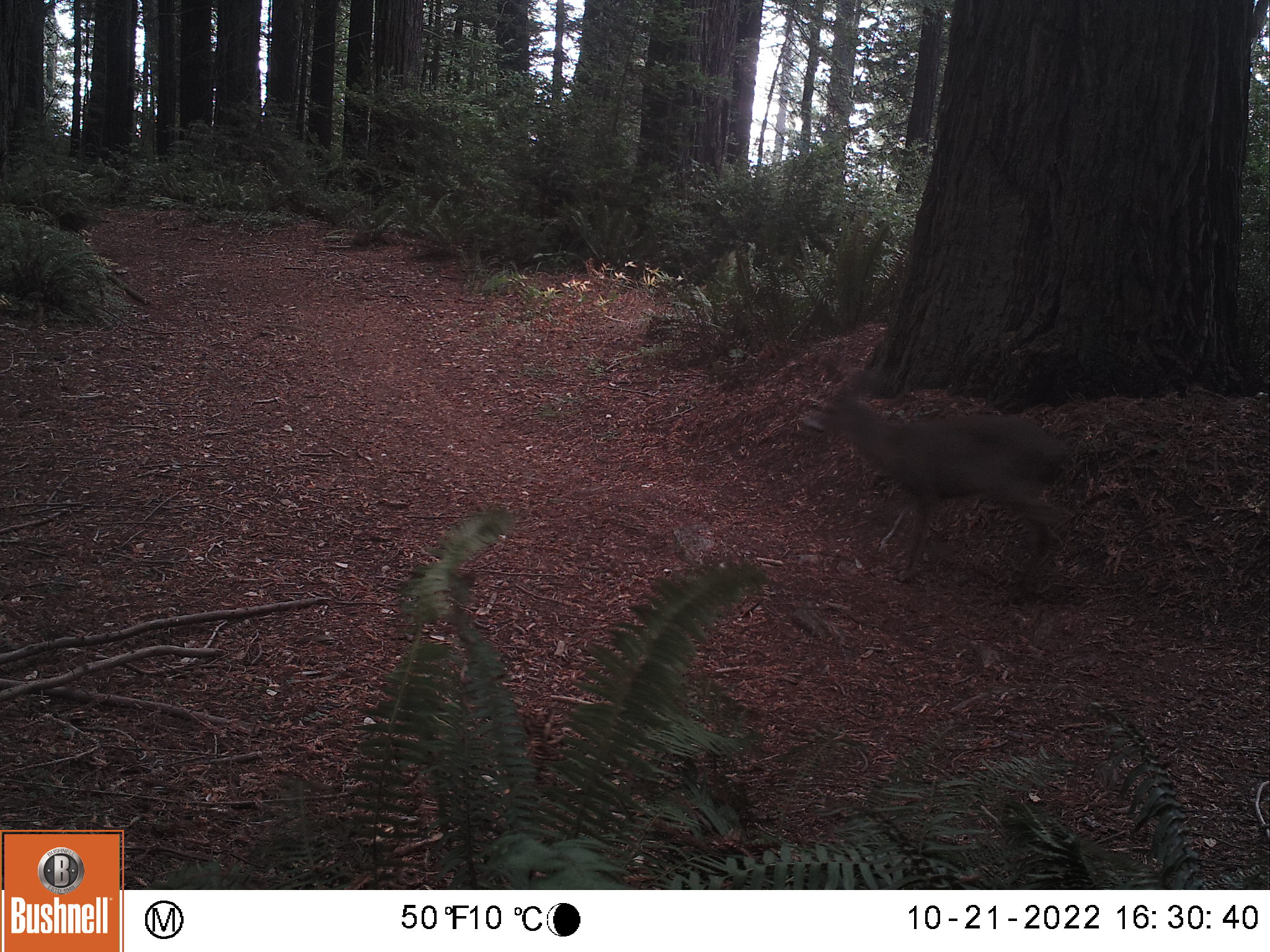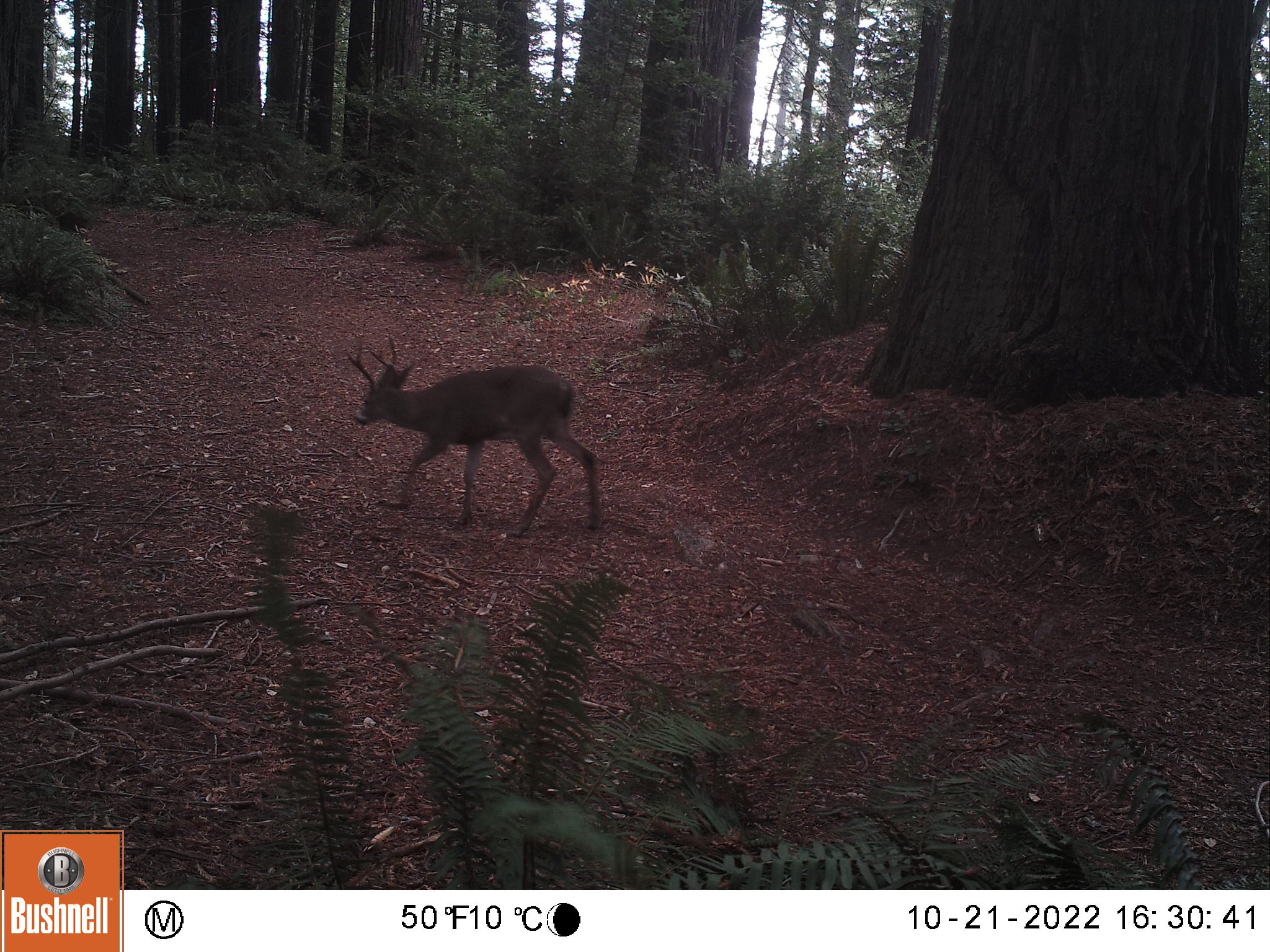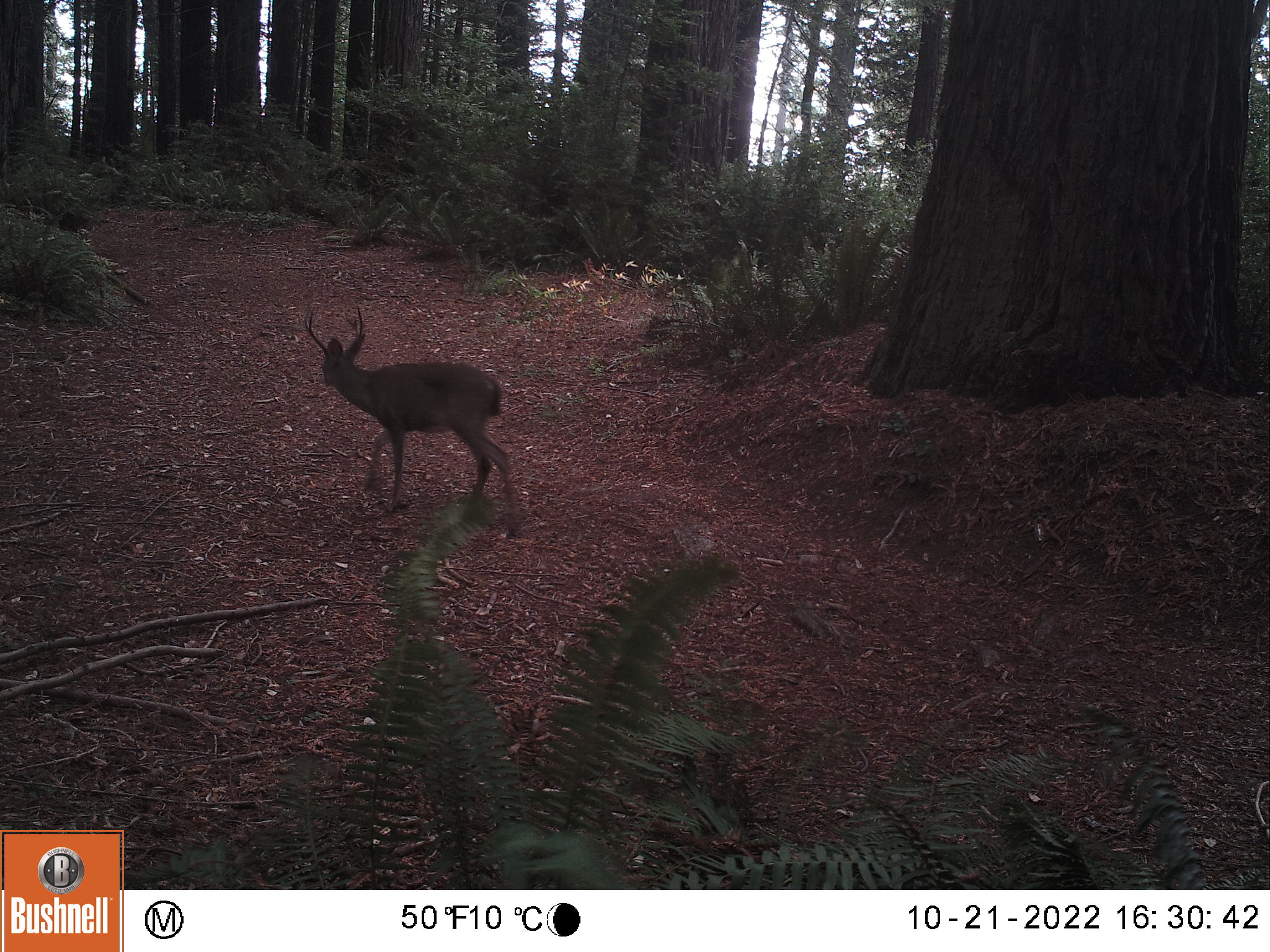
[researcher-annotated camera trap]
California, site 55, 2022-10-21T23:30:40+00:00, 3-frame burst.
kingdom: Animalia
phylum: Chordata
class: Mammalia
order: Artiodactyla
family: Cervidae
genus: Odocoileus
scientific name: Odocoileus hemionus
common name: mule deer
Mule deer (Odocoileus hemionus).